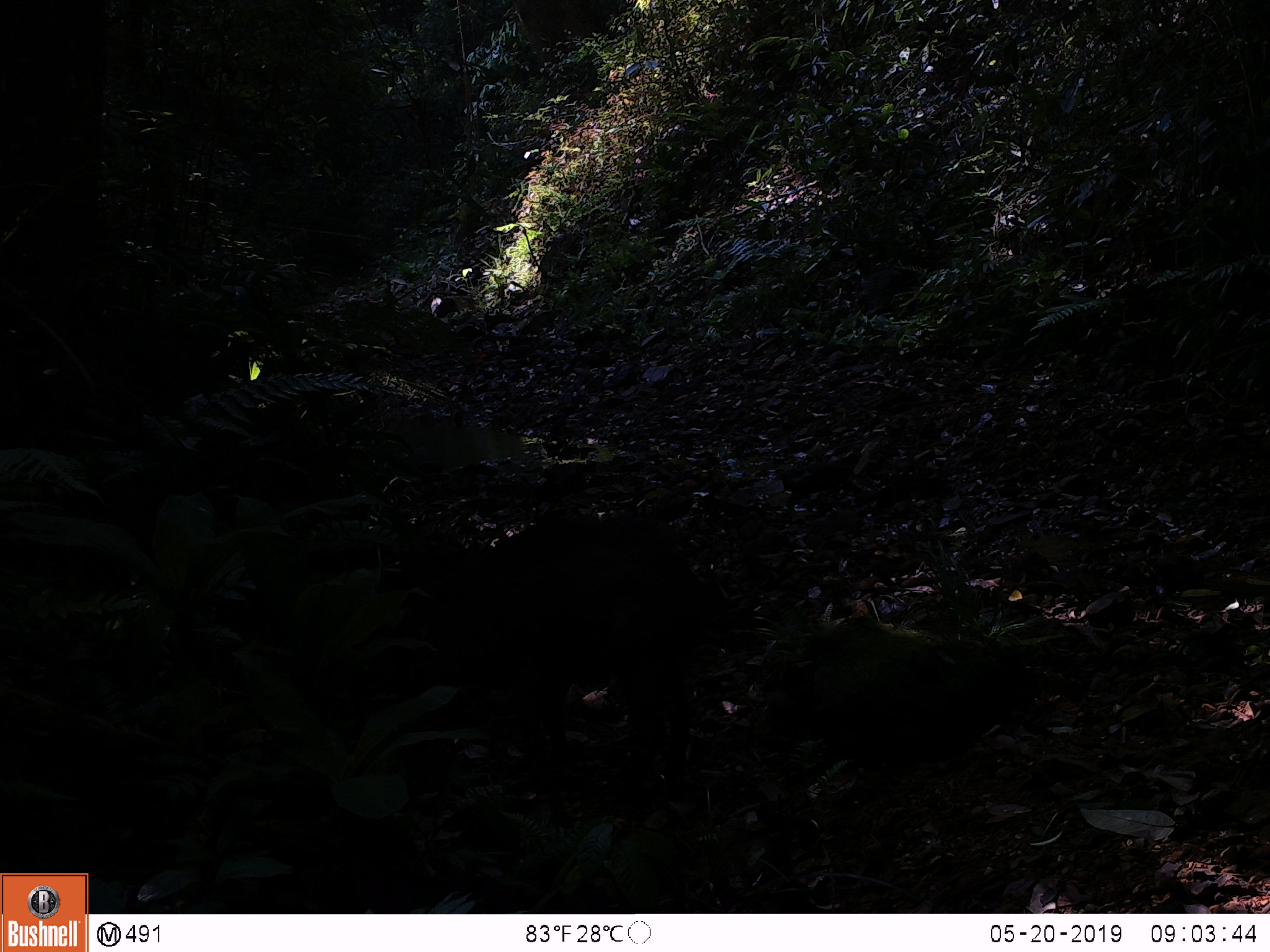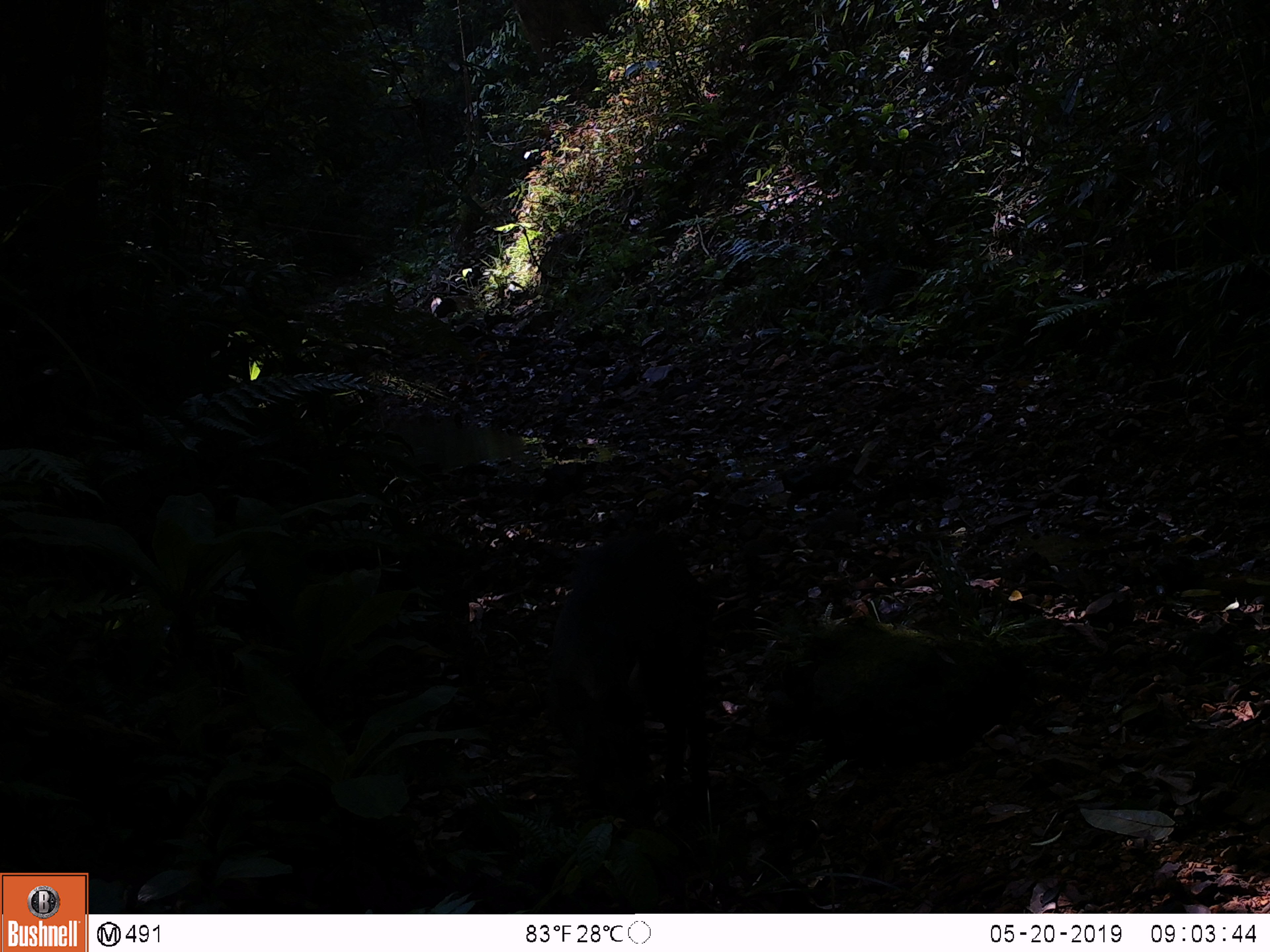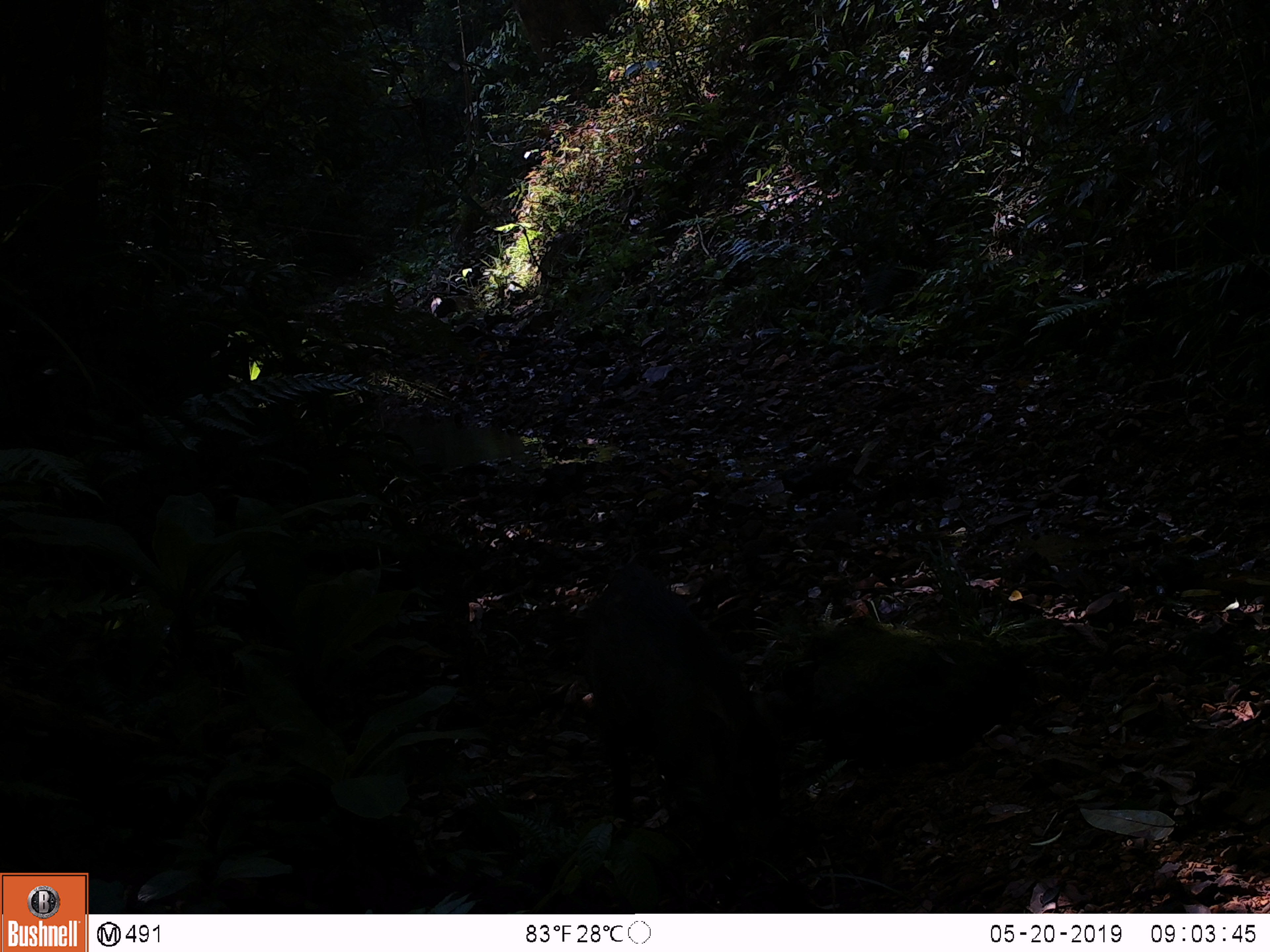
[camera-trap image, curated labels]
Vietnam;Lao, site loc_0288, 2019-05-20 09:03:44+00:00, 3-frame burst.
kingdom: Animalia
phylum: Chordata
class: Mammalia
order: Artiodactyla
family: Suidae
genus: Sus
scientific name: Sus scrofa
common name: eurasian wild pig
Eurasian wild pig (Sus scrofa). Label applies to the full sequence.